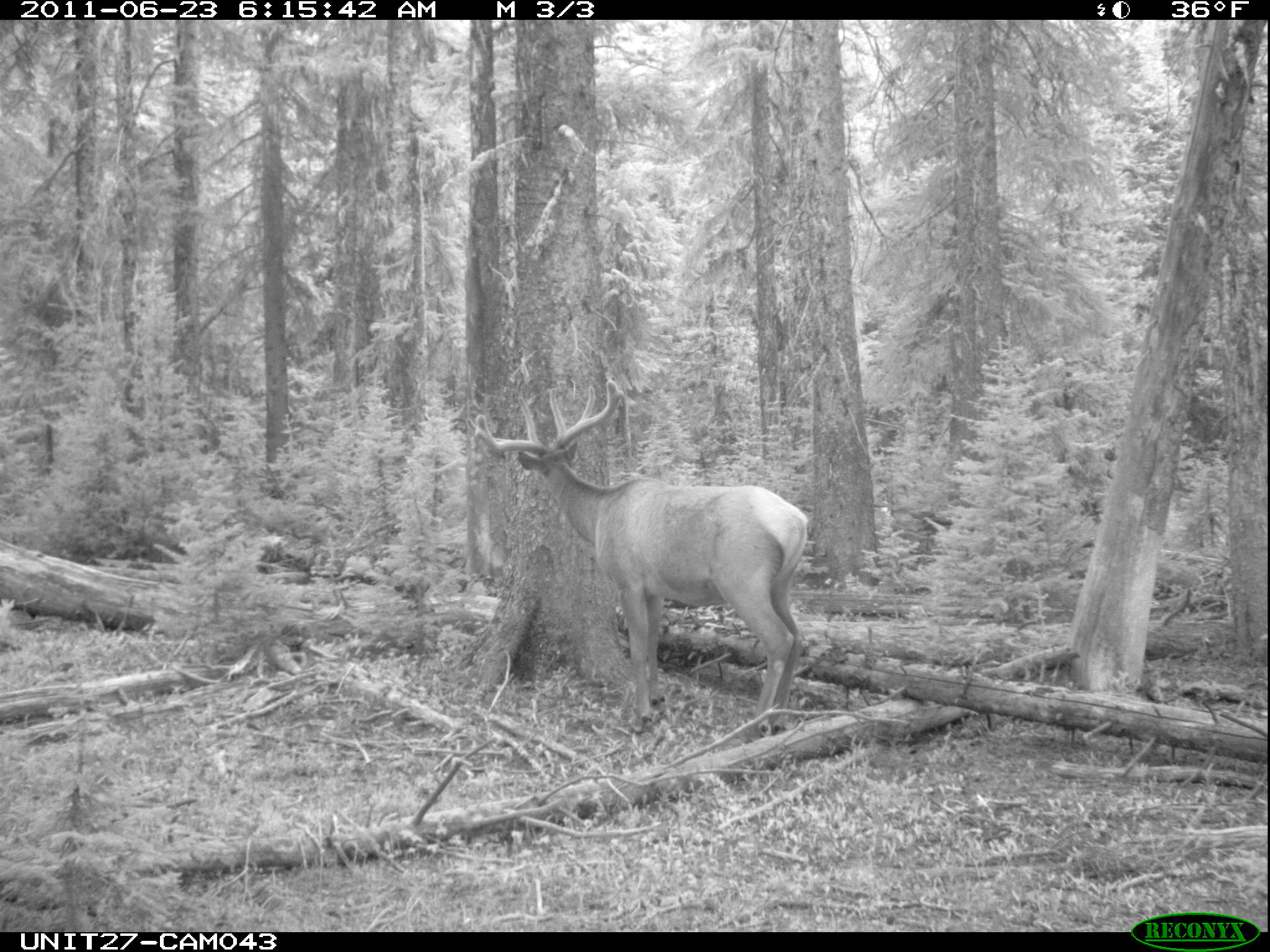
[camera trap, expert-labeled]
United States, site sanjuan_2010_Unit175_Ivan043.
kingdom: Animalia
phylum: Chordata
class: Mammalia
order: Artiodactyla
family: Cervidae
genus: Cervus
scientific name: Cervus elaphus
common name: red deer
Cervus elaphus (red deer).